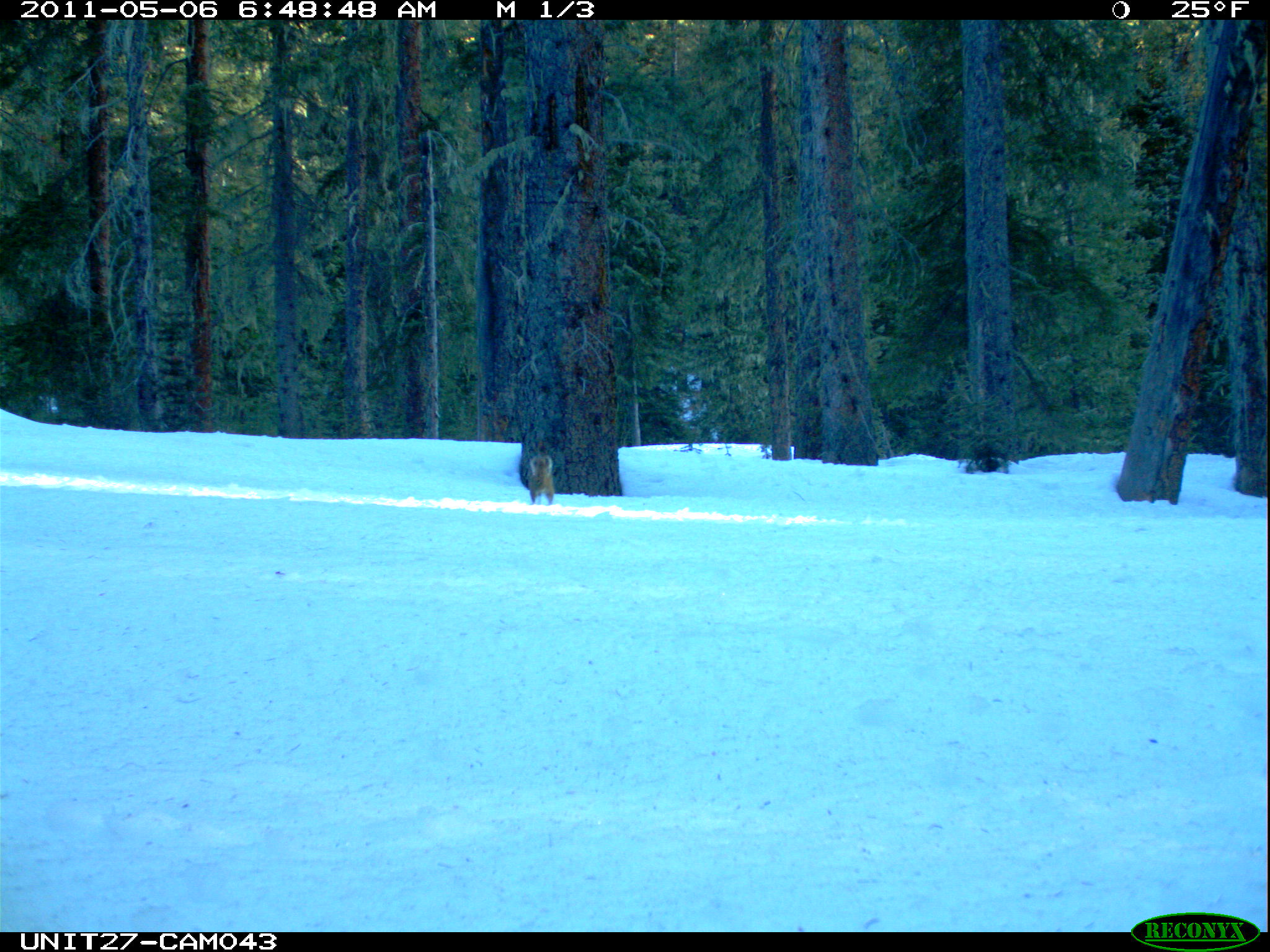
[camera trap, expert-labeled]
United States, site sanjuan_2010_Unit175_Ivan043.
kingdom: Animalia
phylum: Chordata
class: Mammalia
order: Rodentia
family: Sciuridae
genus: Tamiasciurus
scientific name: Tamiasciurus hudsonicus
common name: american red squirrel